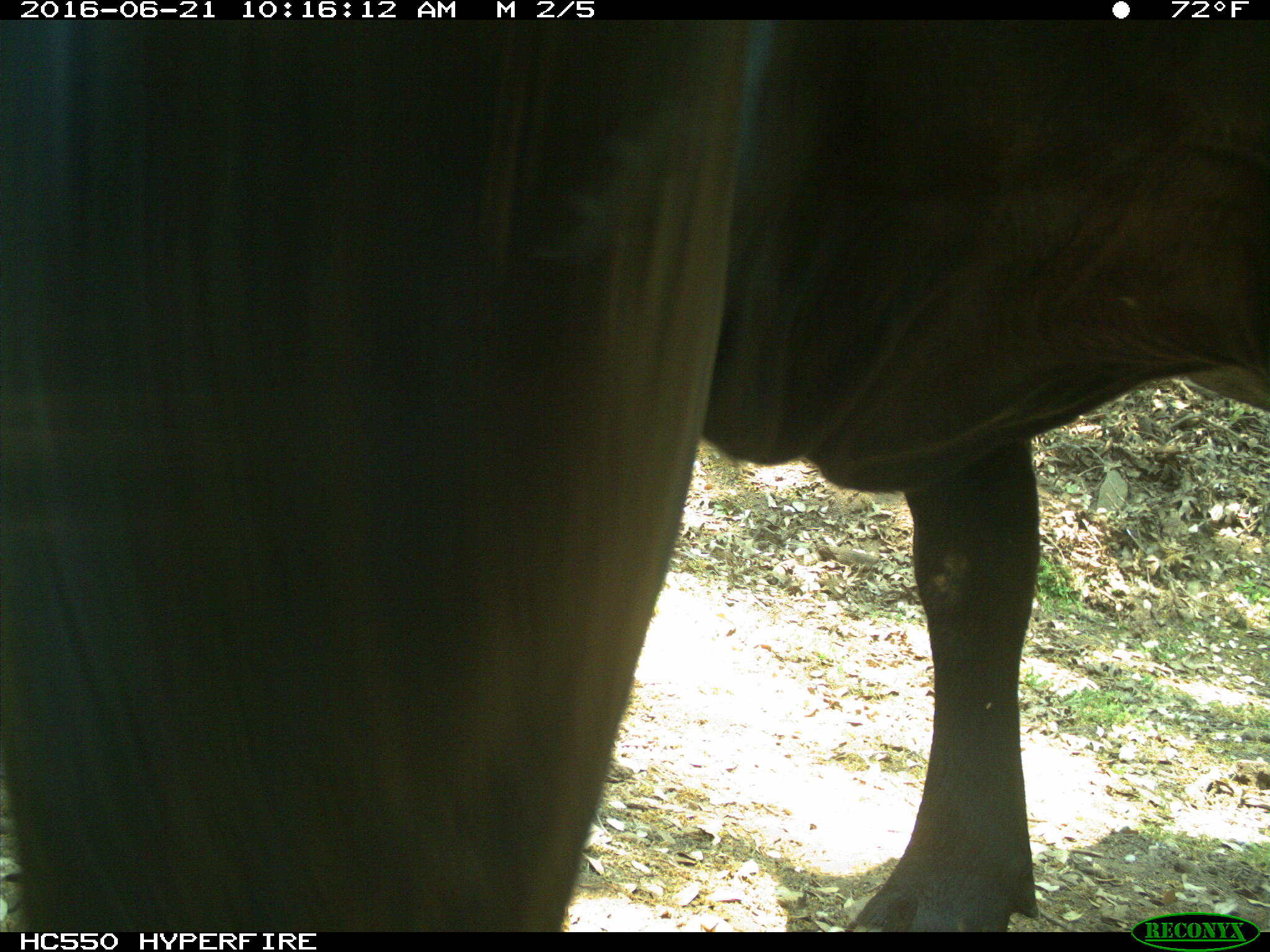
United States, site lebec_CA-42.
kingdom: Animalia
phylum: Chordata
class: Mammalia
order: Artiodactyla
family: Bovidae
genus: Bos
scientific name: Bos taurus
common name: domestic cow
Bos taurus (domestic cow).